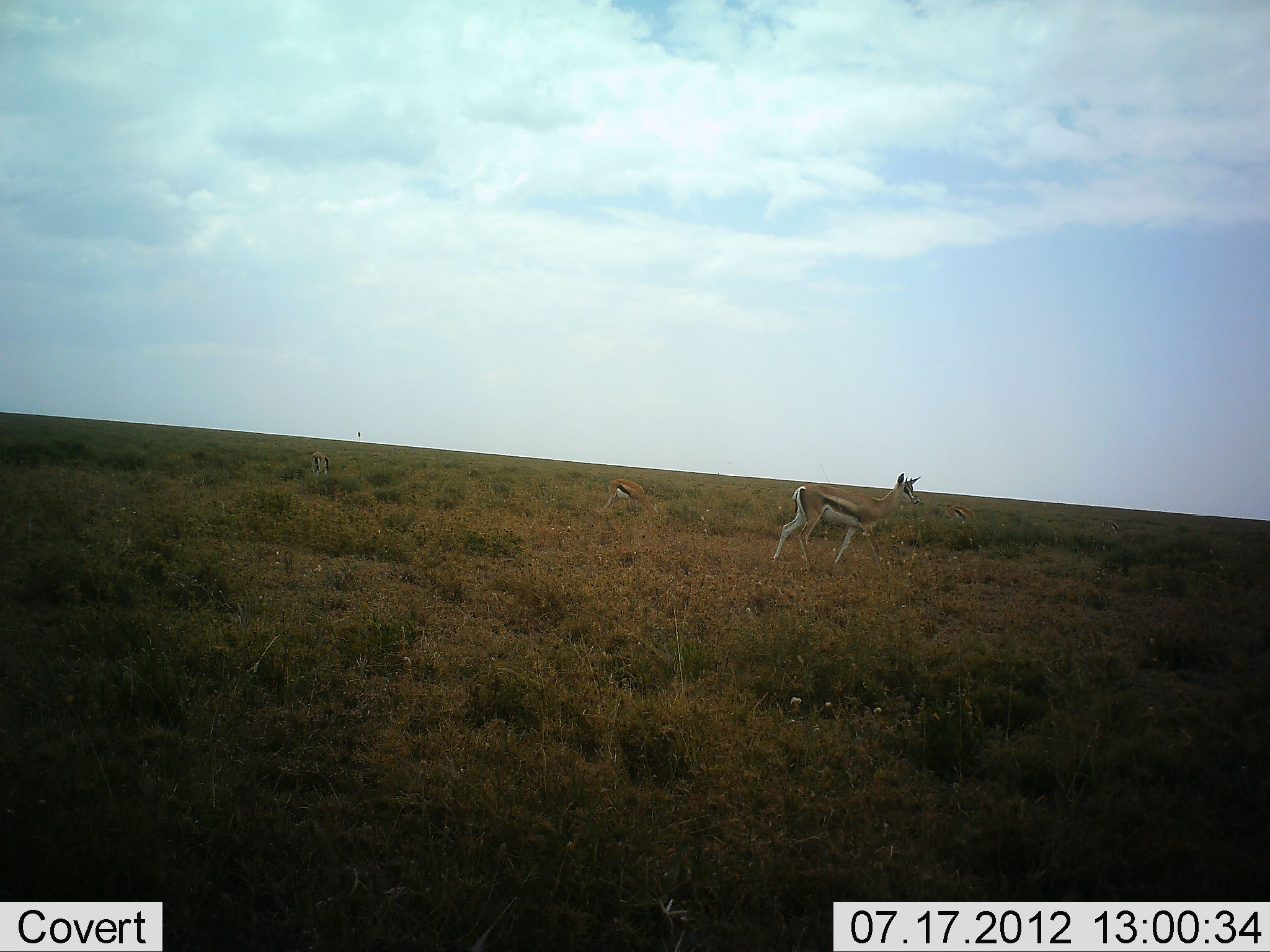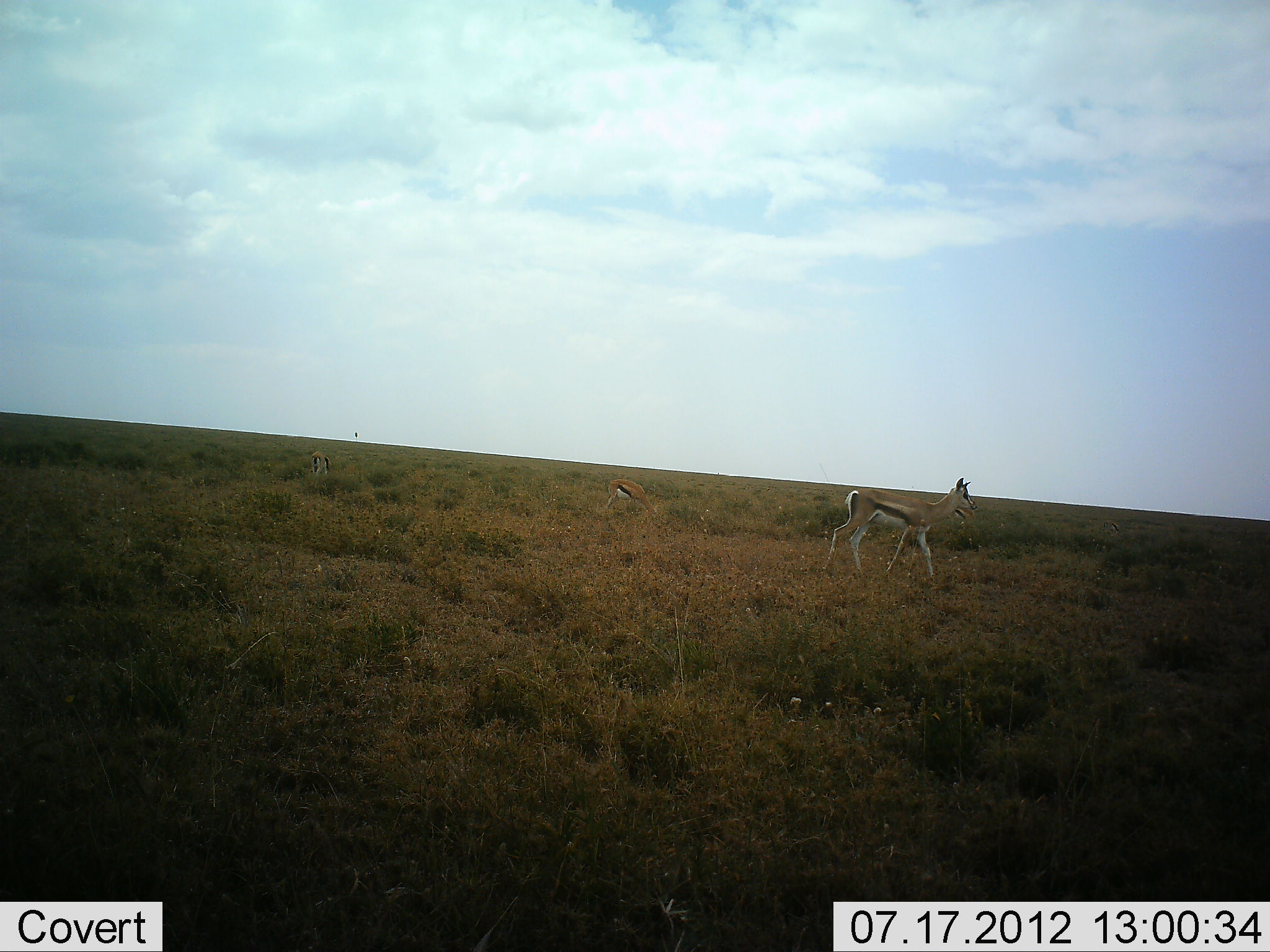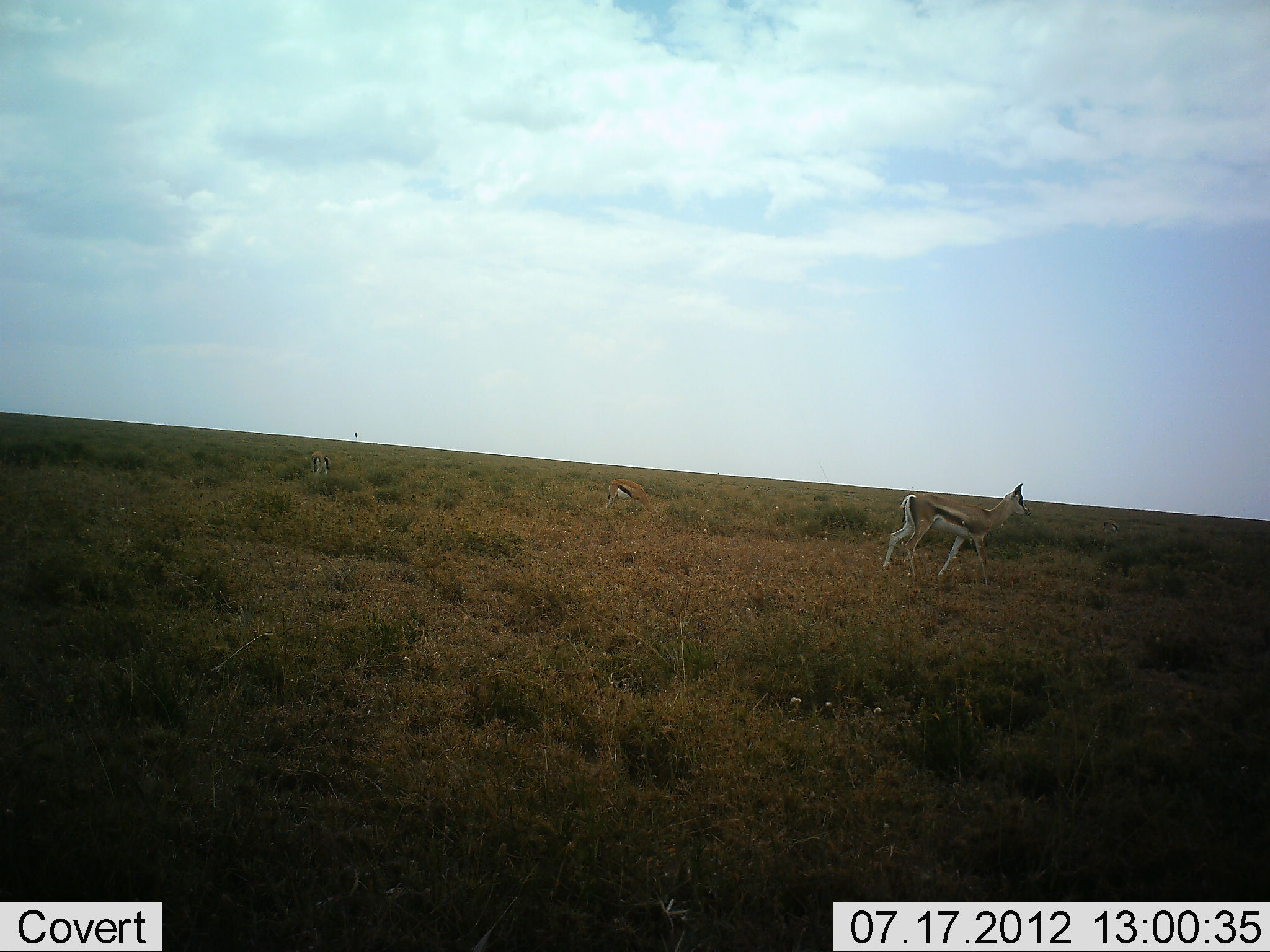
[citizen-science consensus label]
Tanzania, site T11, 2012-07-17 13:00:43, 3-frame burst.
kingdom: Animalia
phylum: Chordata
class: Mammalia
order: Artiodactyla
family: Bovidae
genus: Eudorcas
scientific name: Eudorcas thomsonii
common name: thomson's gazelle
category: gazellethomsons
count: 3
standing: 36%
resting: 0%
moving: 91%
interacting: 0%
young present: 0%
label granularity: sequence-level